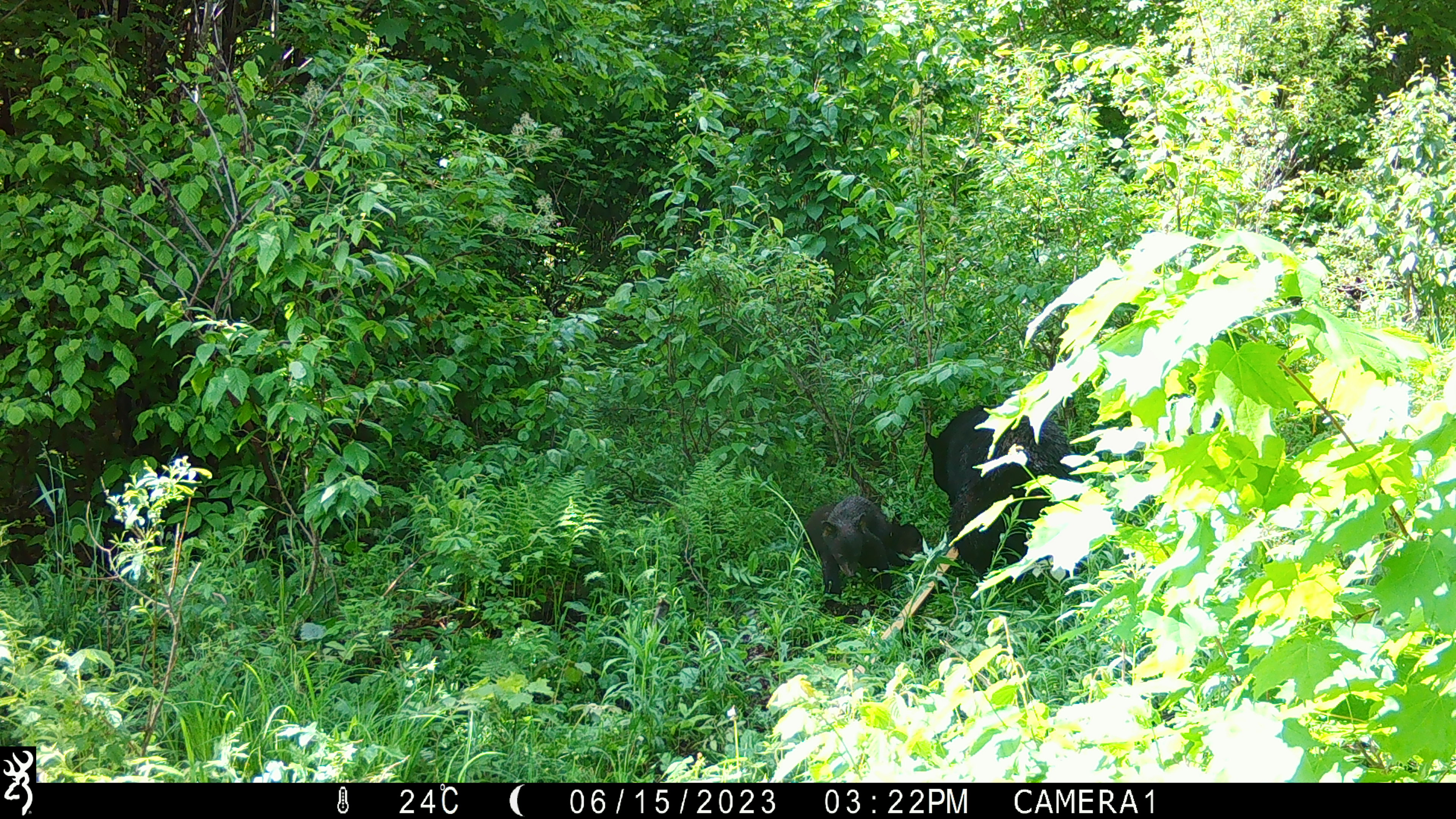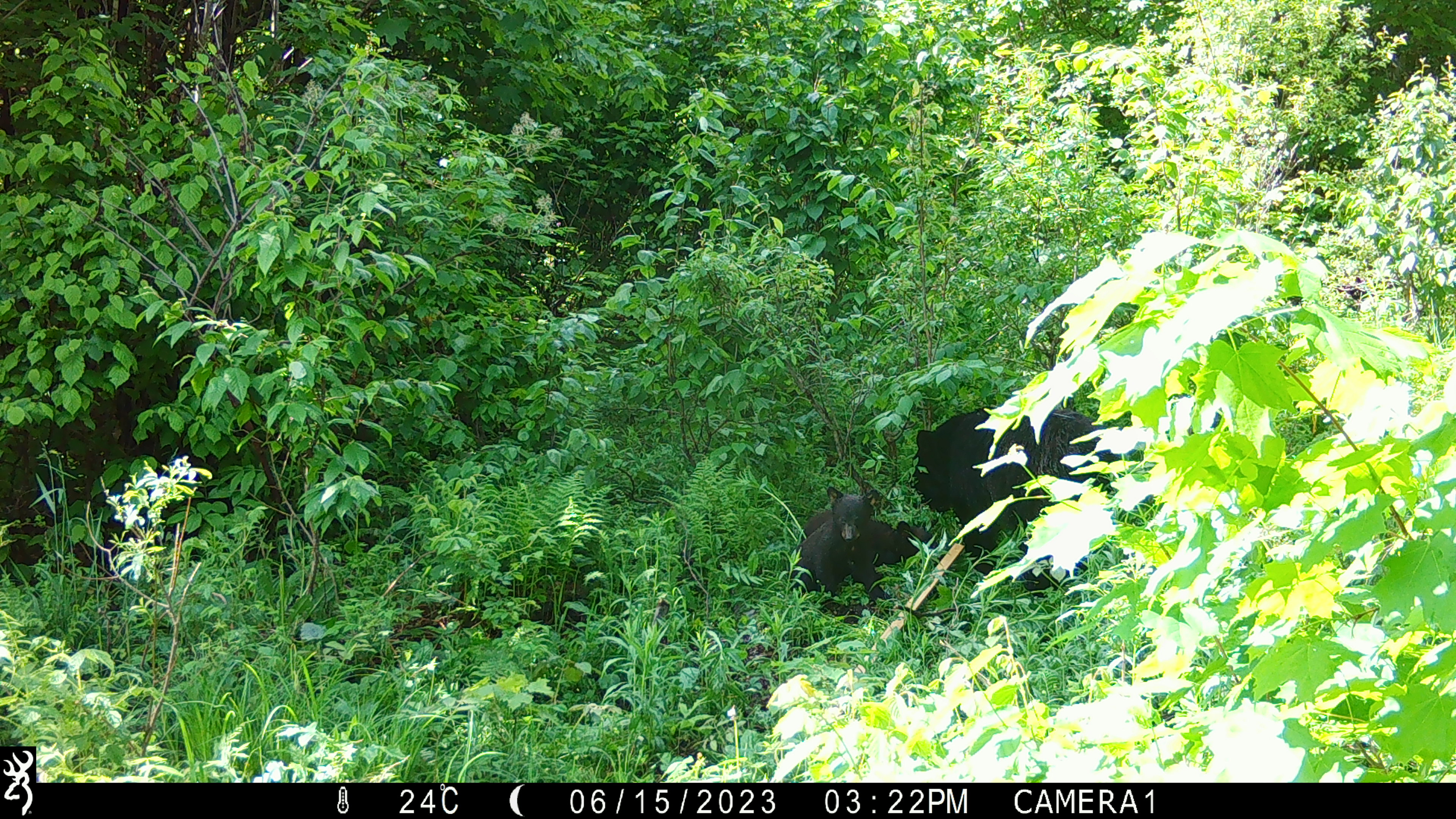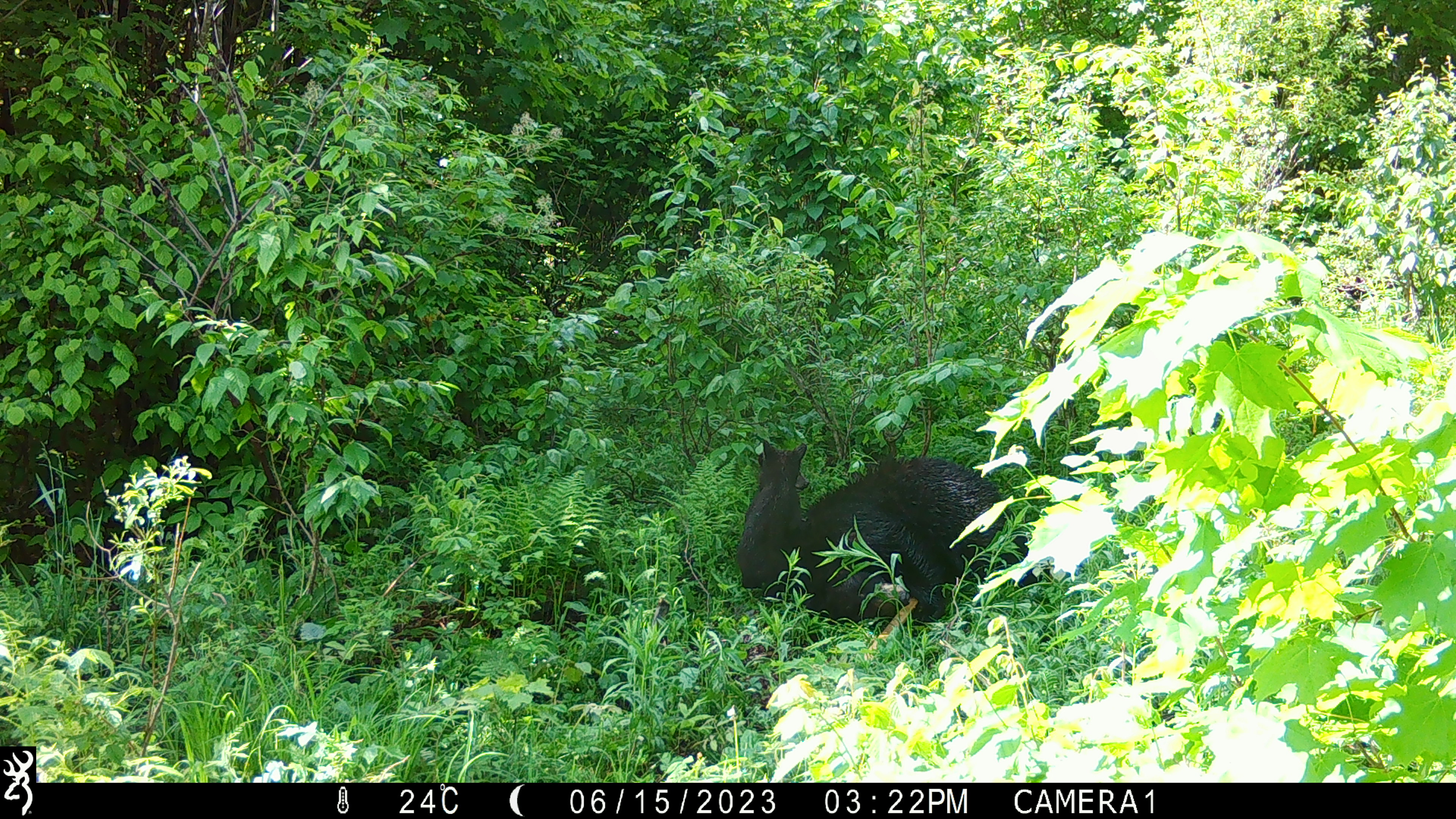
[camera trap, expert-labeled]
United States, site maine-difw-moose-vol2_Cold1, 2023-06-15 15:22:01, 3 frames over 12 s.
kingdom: Animalia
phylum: Chordata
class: Mammalia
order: Carnivora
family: Ursidae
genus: Ursus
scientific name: Ursus americanus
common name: black bear